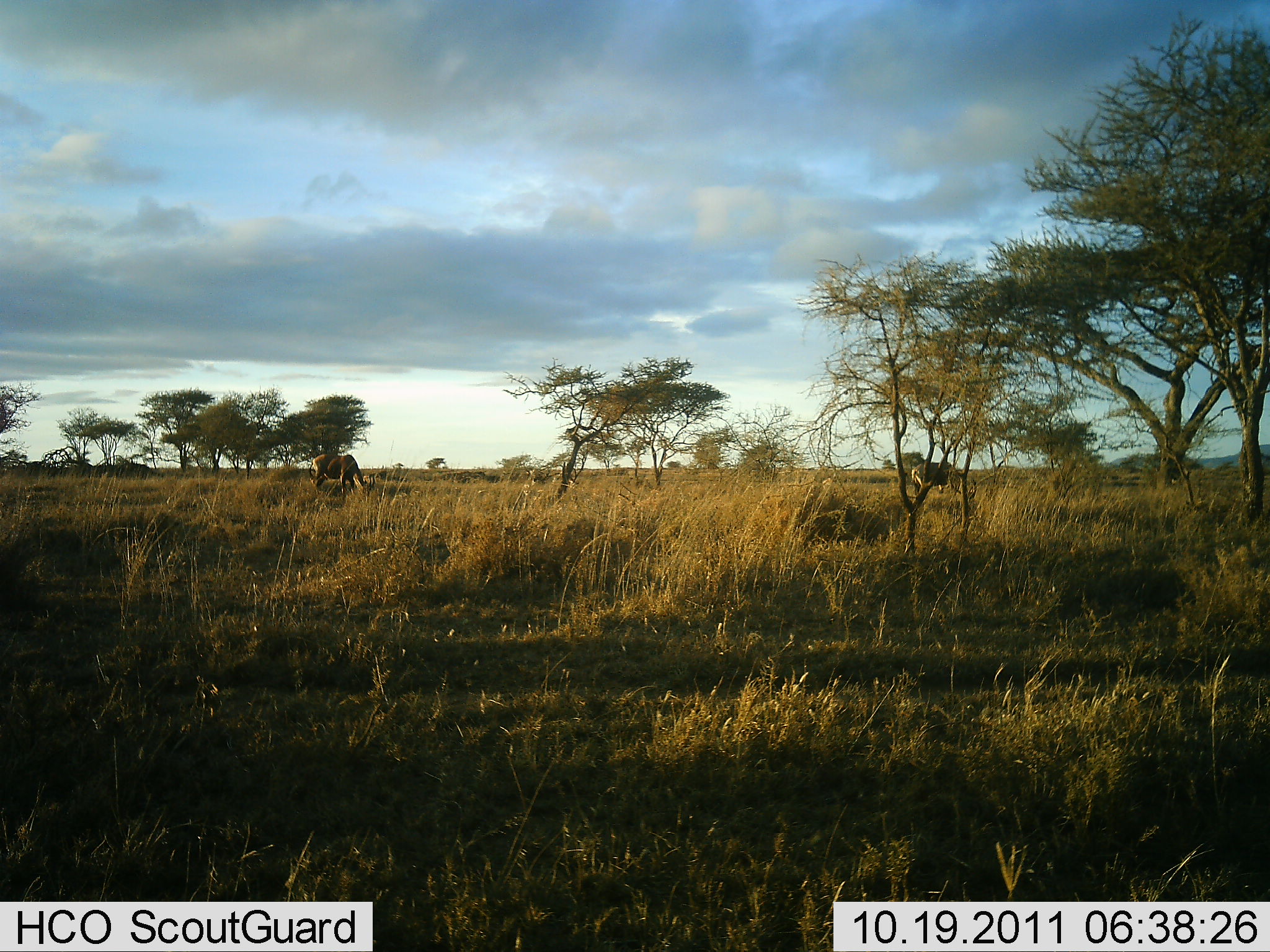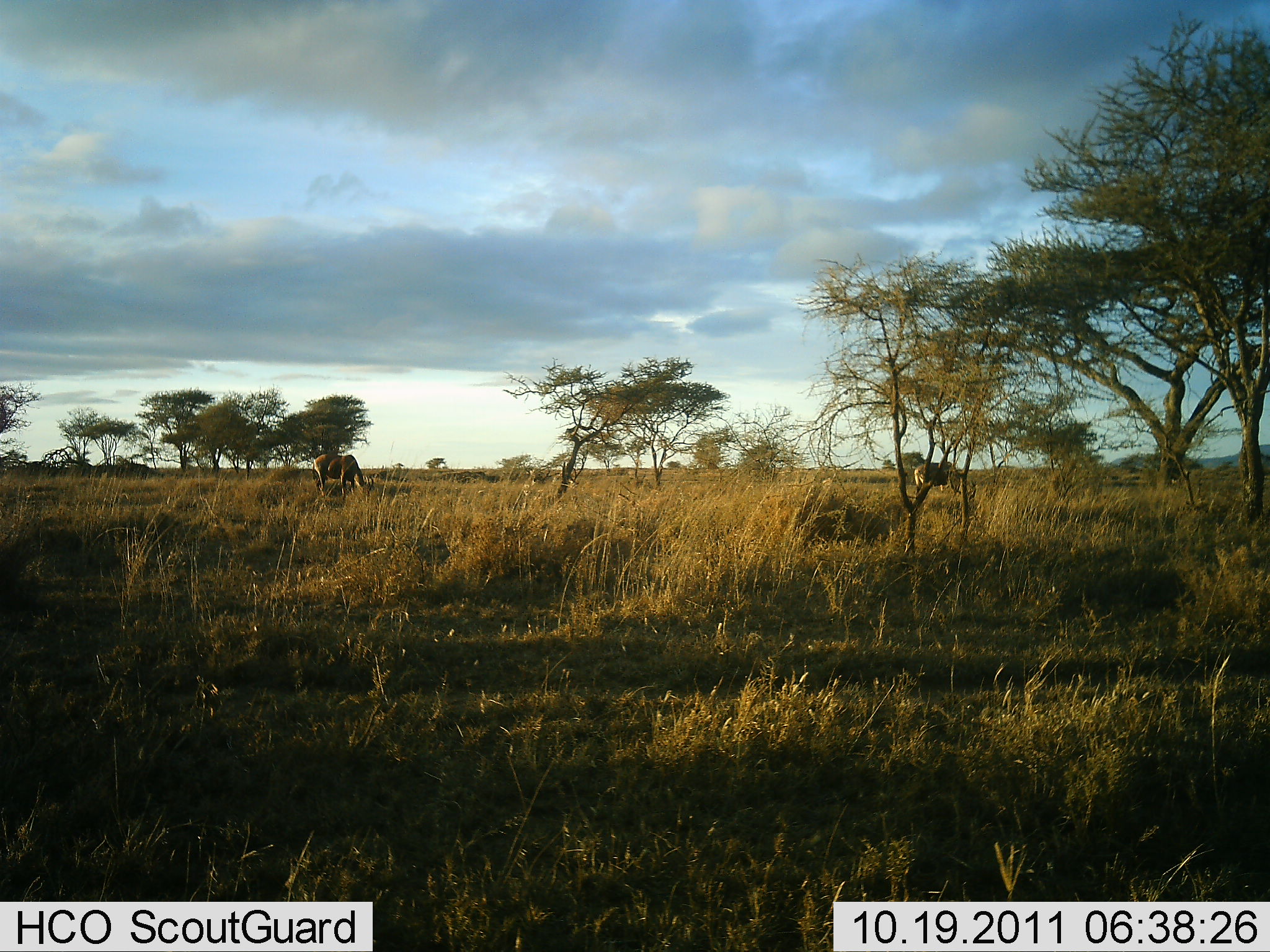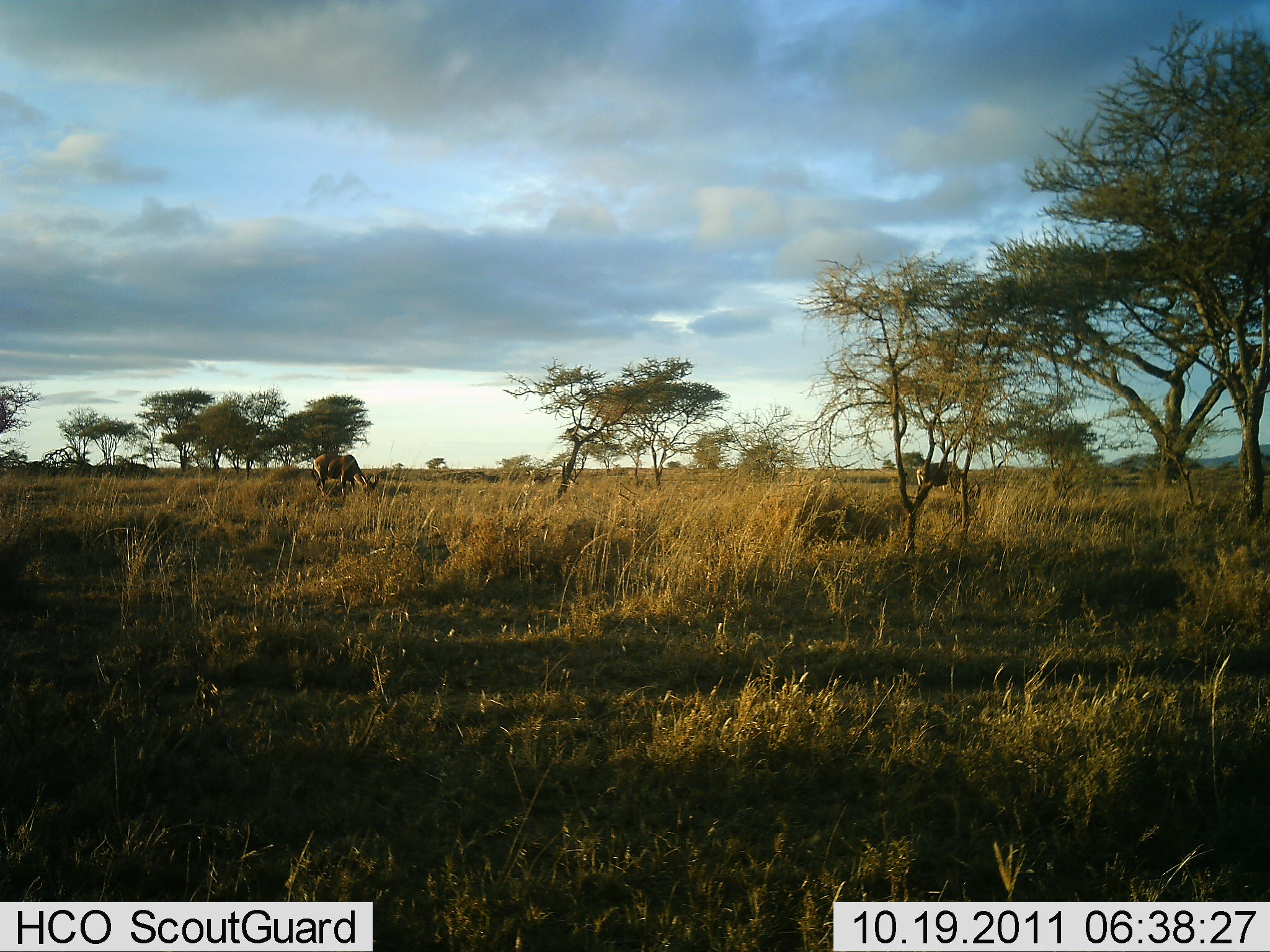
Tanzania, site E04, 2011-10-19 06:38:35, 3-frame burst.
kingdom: Animalia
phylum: Chordata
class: Mammalia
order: Artiodactyla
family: Bovidae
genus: Alcelaphus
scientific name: Alcelaphus buselaphus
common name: hartebeest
Hartebeest (Alcelaphus buselaphus), count 2. Behavior (volunteer vote fractions): standing 17%, resting 0%, moving 0%, interacting 0%. Young present (vote fraction): 0%. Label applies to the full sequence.